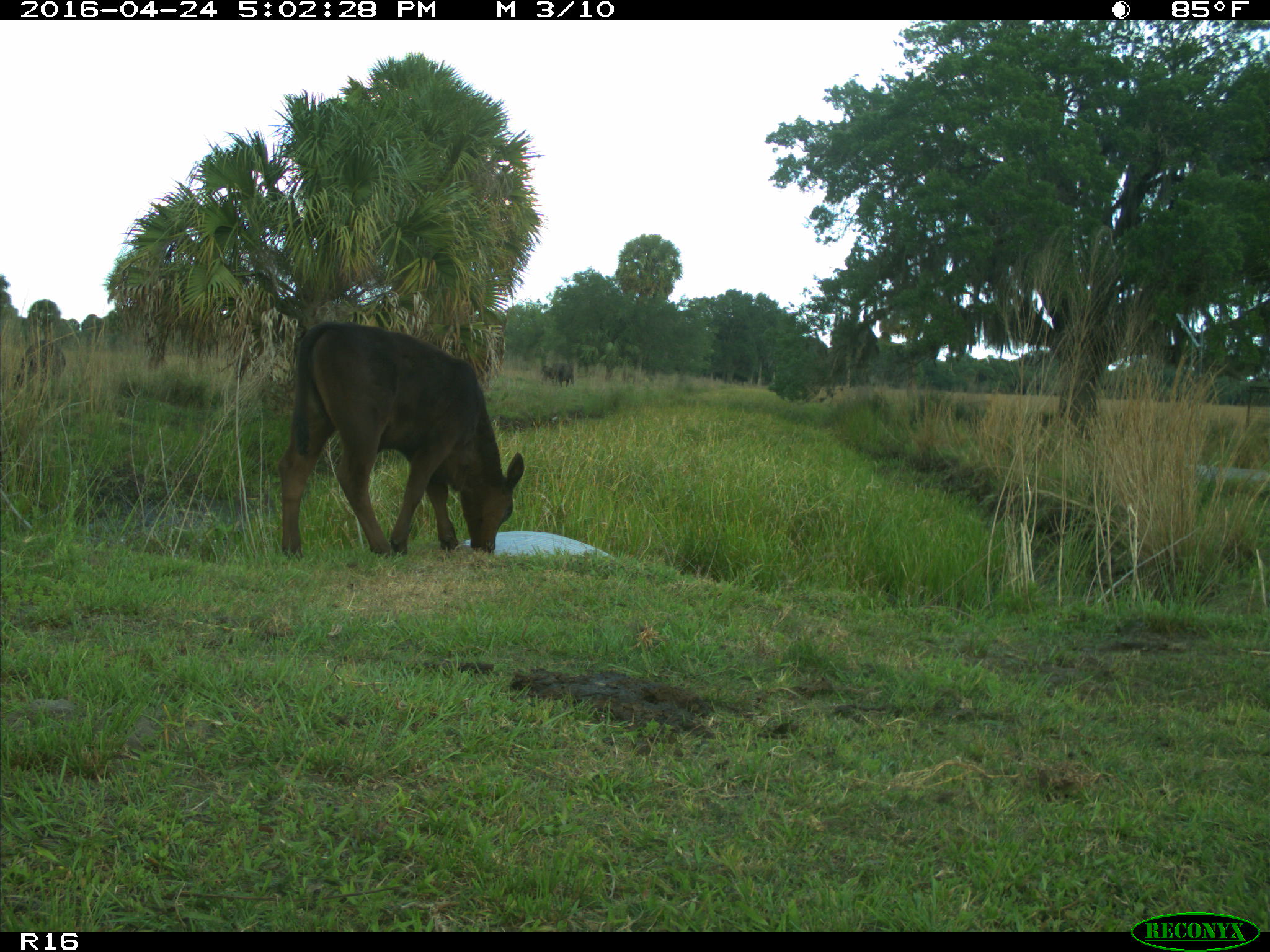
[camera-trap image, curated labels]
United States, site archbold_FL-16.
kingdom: Animalia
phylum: Chordata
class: Mammalia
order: Artiodactyla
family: Bovidae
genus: Bos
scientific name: Bos taurus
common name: domestic cow